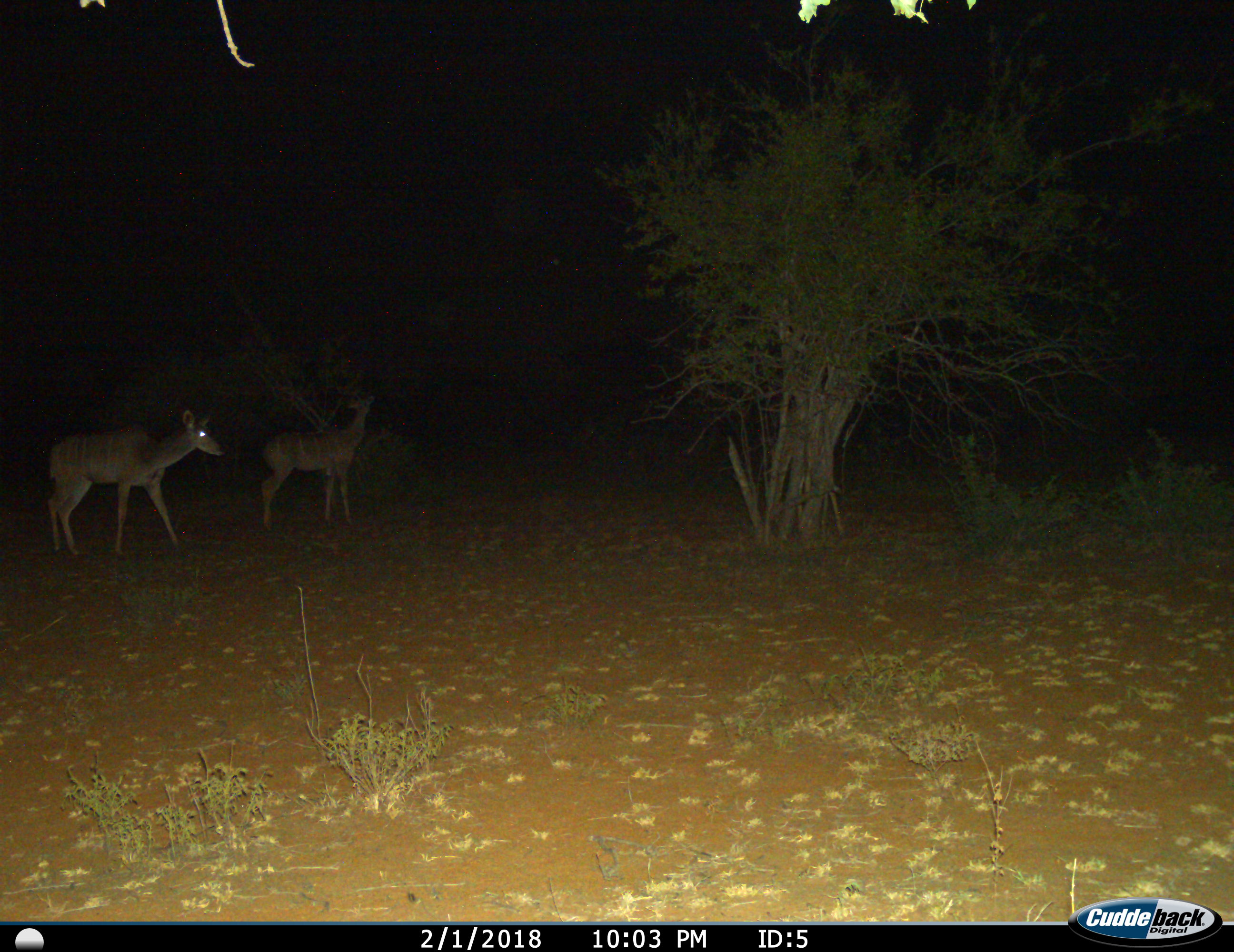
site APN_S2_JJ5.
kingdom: Animalia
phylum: Chordata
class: Mammalia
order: Artiodactyla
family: Bovidae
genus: Tragelaphus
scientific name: Tragelaphus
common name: kudu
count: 2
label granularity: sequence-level